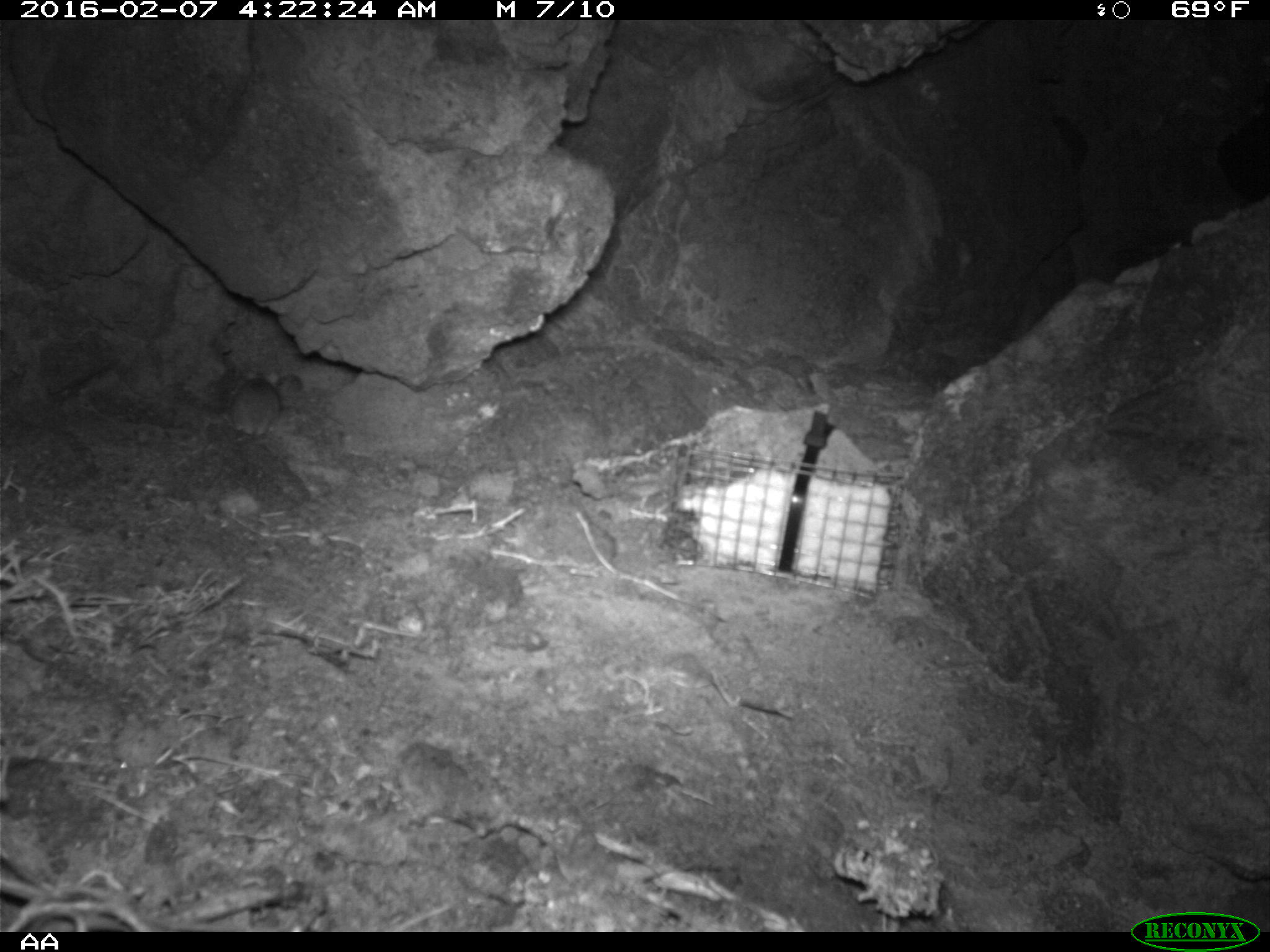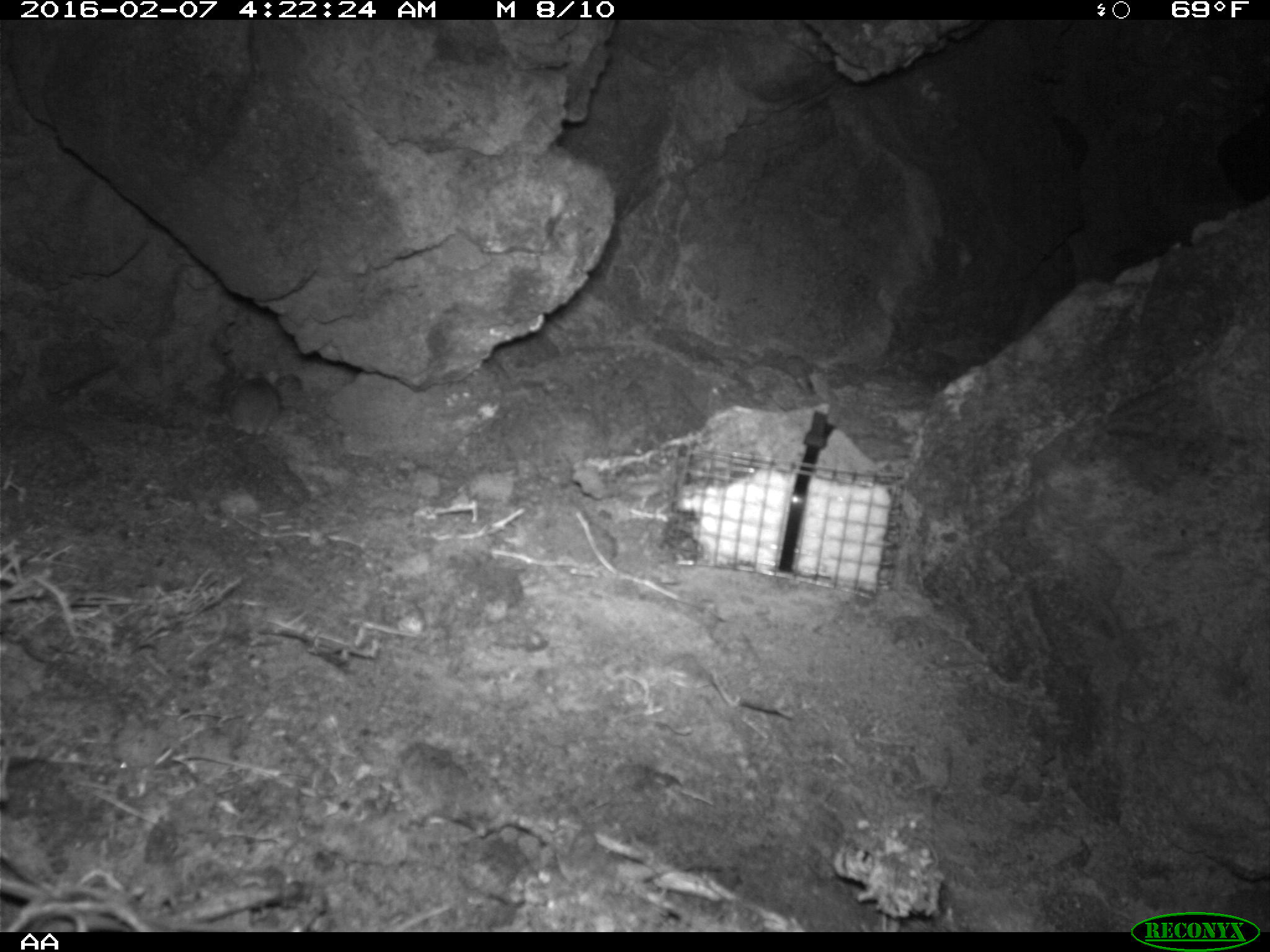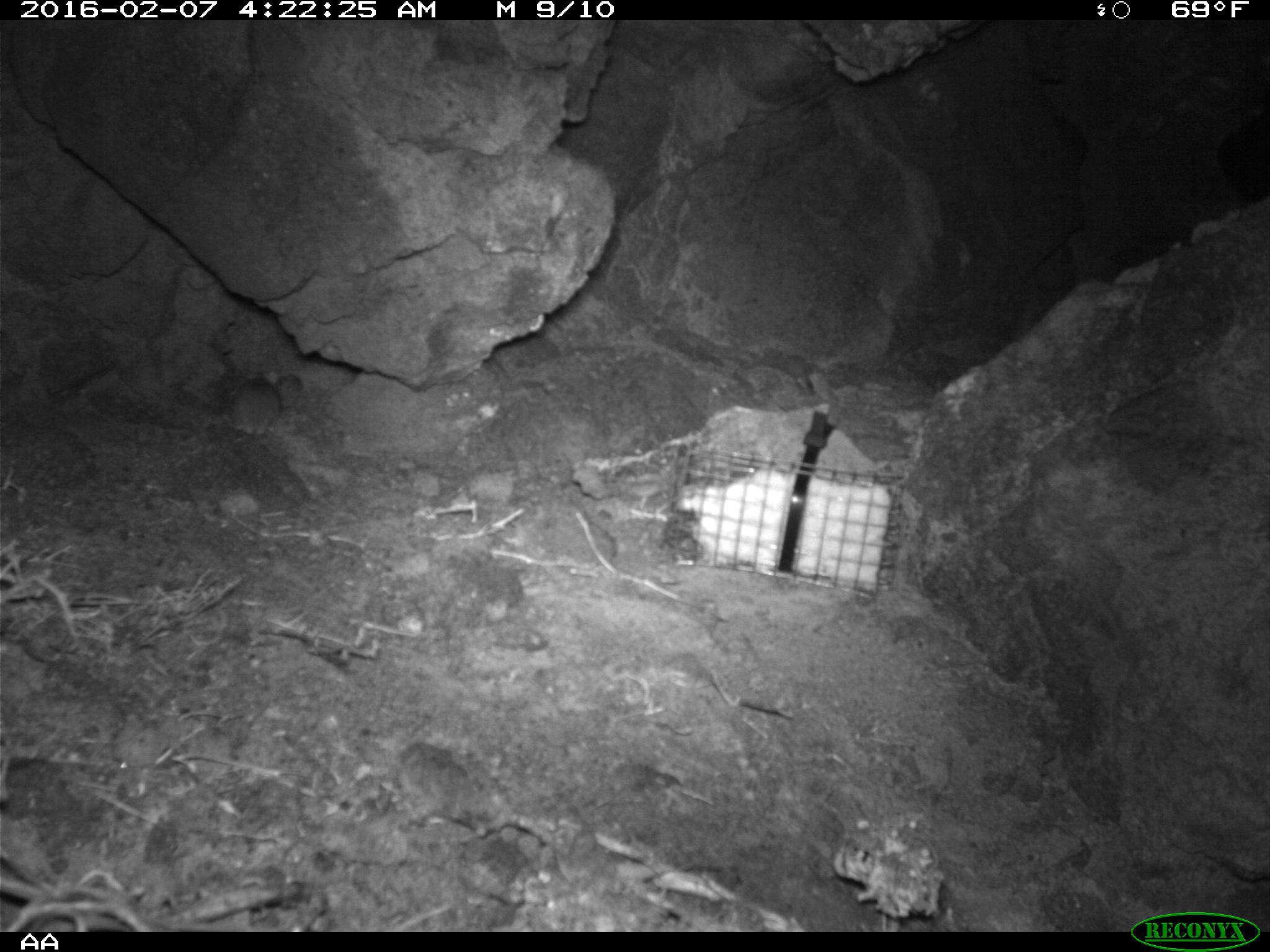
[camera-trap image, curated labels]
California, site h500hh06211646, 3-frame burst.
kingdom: Animalia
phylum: Chordata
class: Mammalia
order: Rodentia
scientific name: Rodentia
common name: rodent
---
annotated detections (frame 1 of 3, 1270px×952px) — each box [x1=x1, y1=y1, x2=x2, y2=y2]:
rodent: [x1=226, y1=376, x2=281, y2=441]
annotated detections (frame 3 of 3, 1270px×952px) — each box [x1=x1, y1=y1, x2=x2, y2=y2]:
rodent: [x1=226, y1=376, x2=281, y2=441]